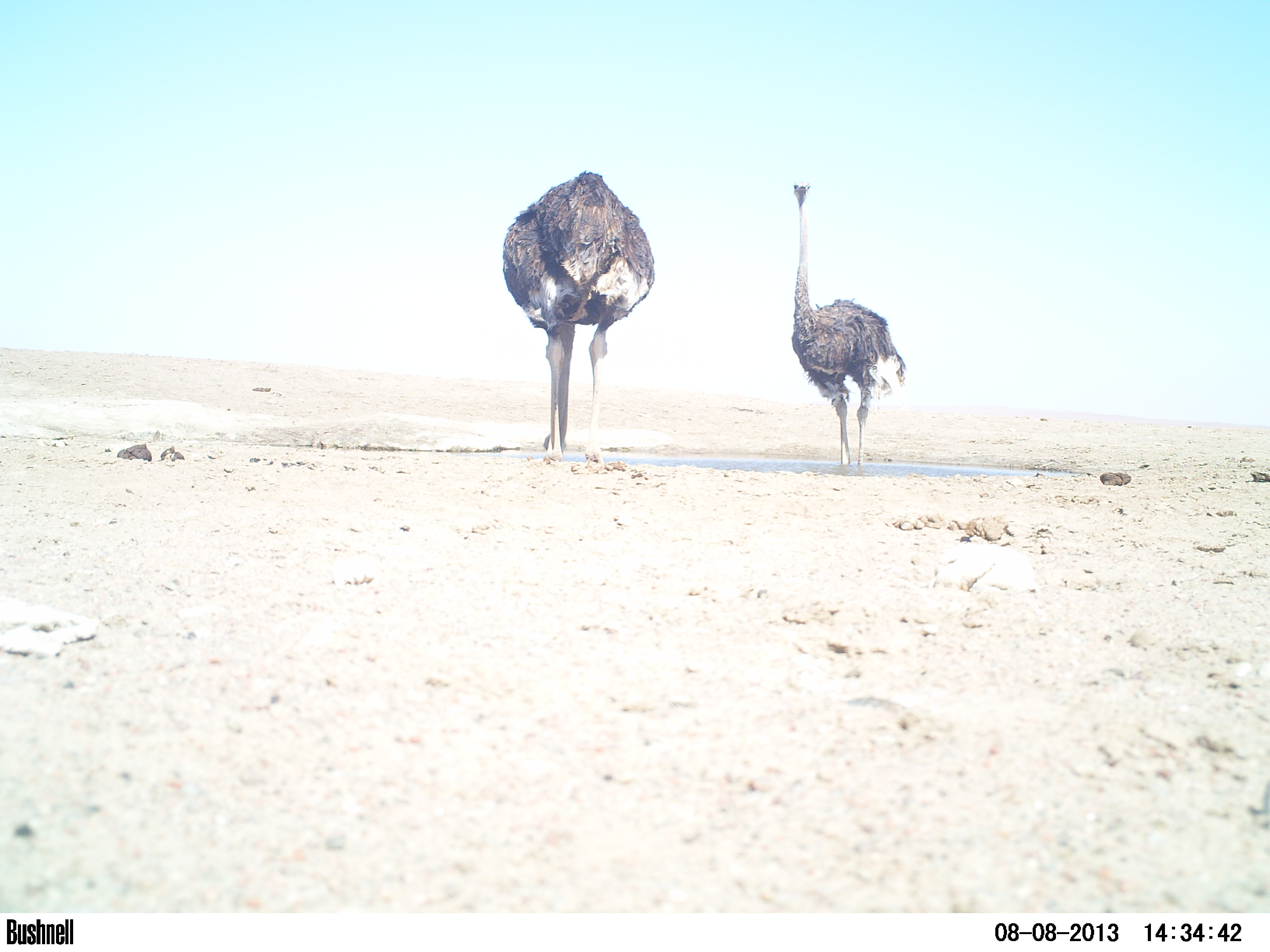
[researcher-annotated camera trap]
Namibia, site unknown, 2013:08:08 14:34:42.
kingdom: Animalia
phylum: Chordata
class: Aves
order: Struthioniformes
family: Struthionidae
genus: Struthio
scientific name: Struthio camelus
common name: common ostrich